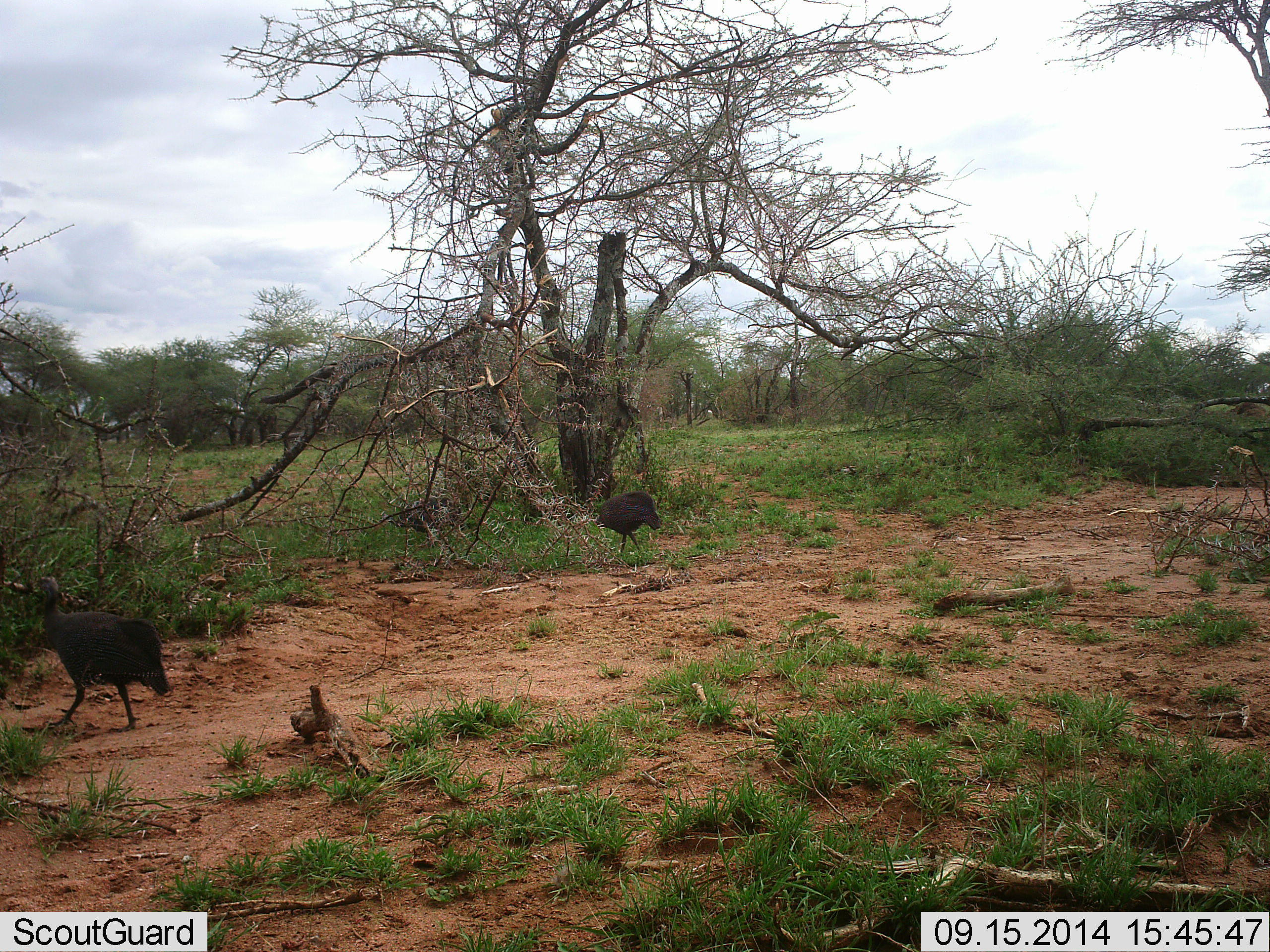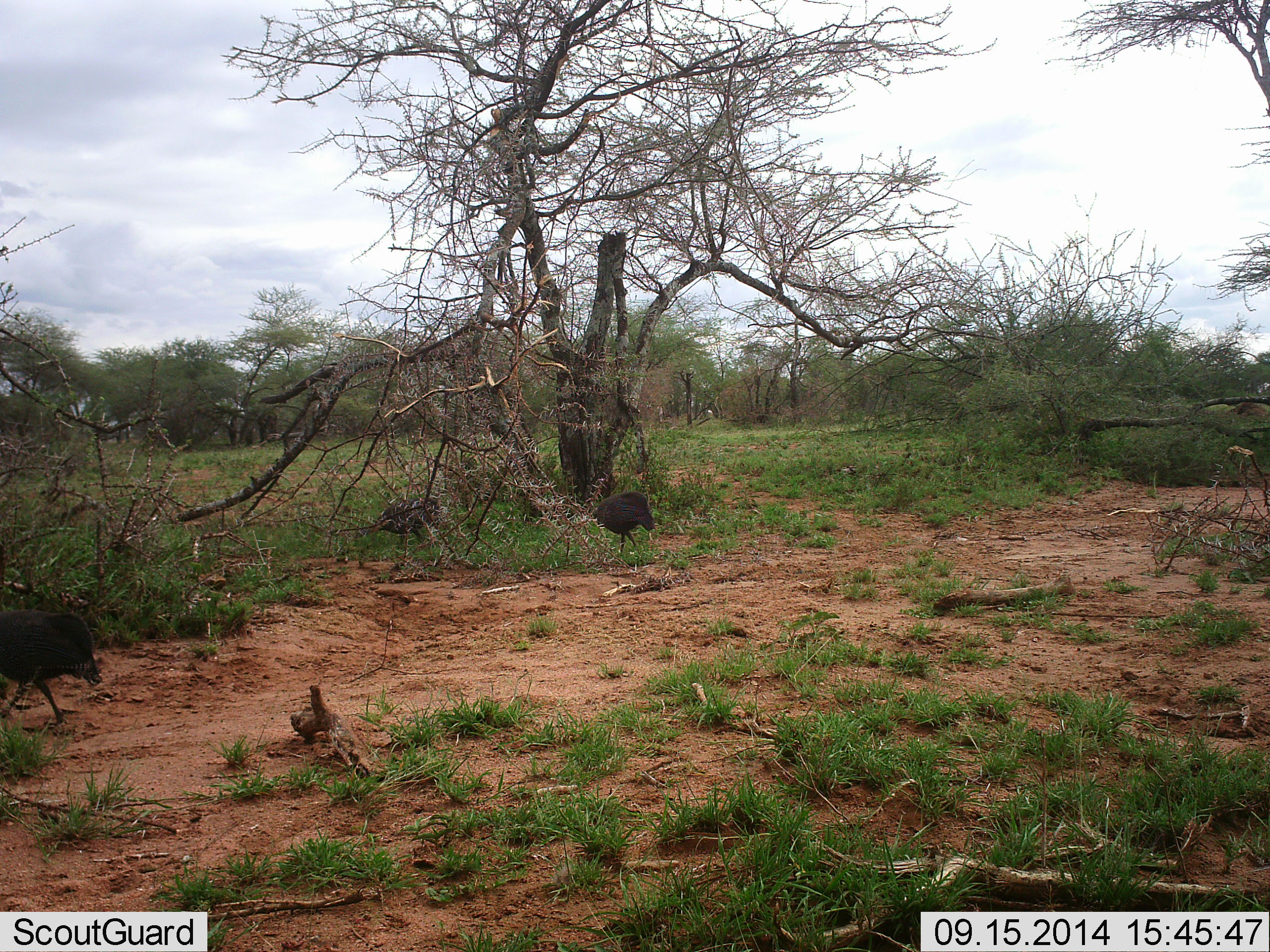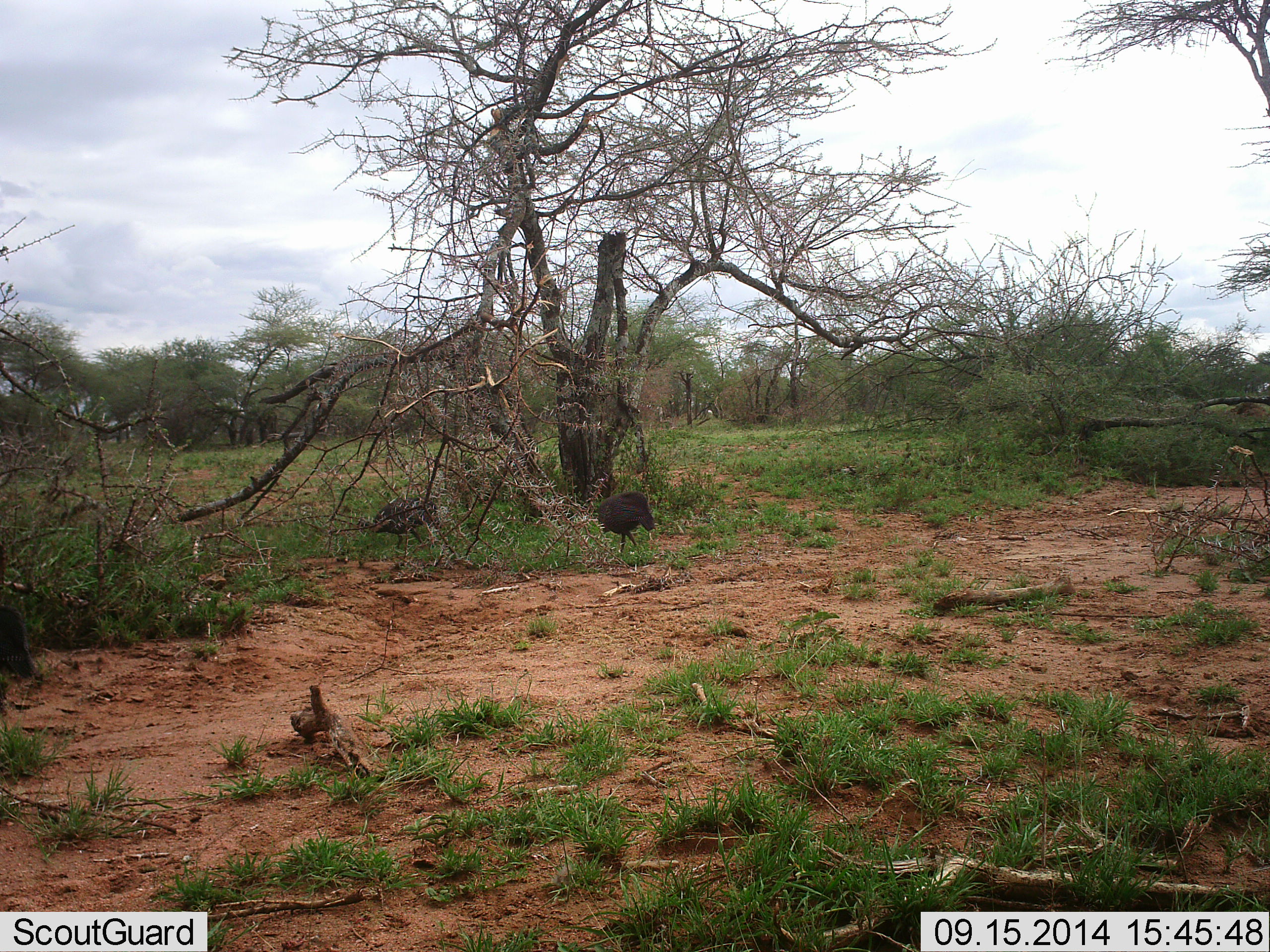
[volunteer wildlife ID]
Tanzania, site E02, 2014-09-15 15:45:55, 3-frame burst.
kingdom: Animalia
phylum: Chordata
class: Aves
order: Galliformes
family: Numididae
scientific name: Numididae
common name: guinea fowl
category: guineafowl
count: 3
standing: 10%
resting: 0%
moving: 80%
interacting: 0%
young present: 0%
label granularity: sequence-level